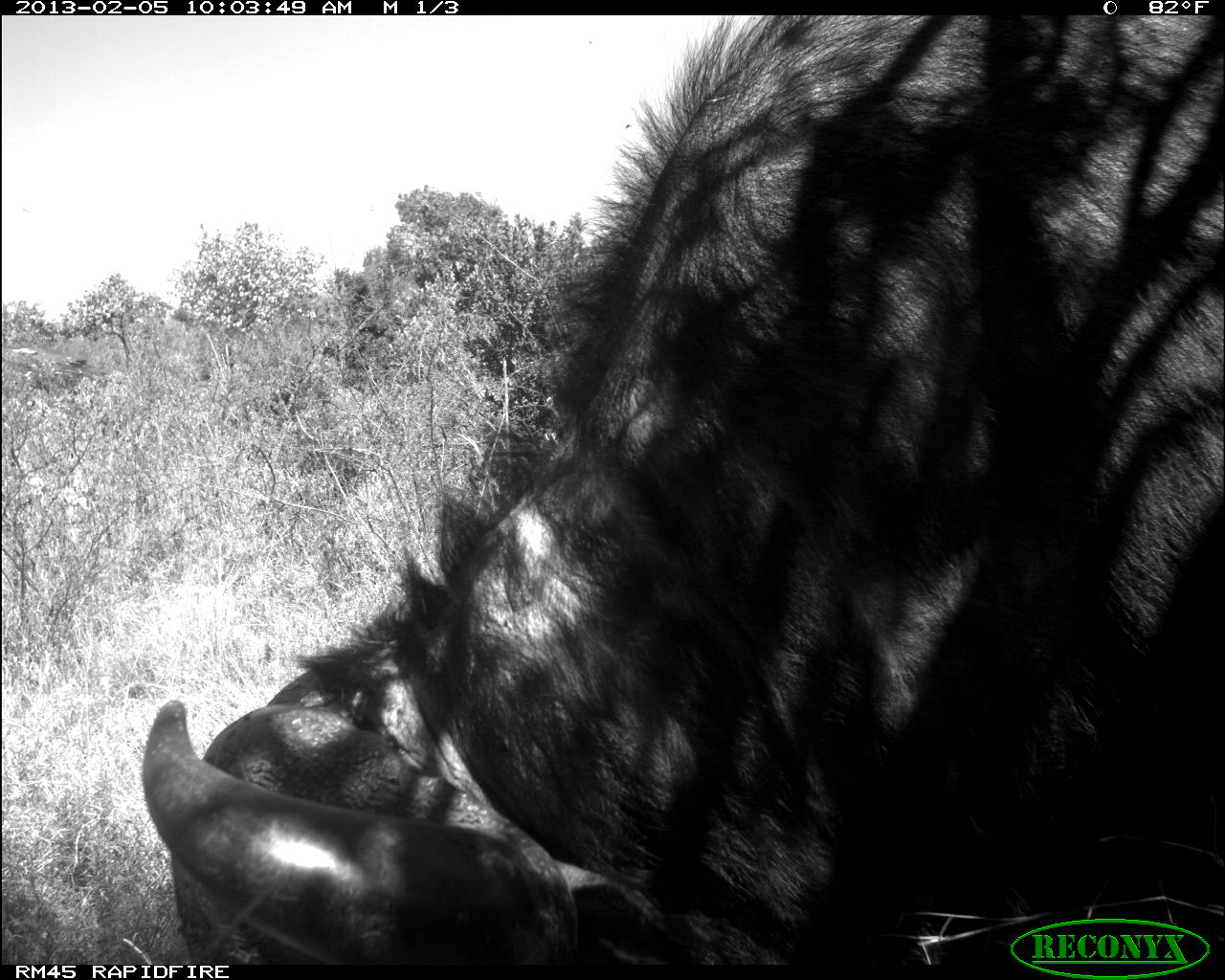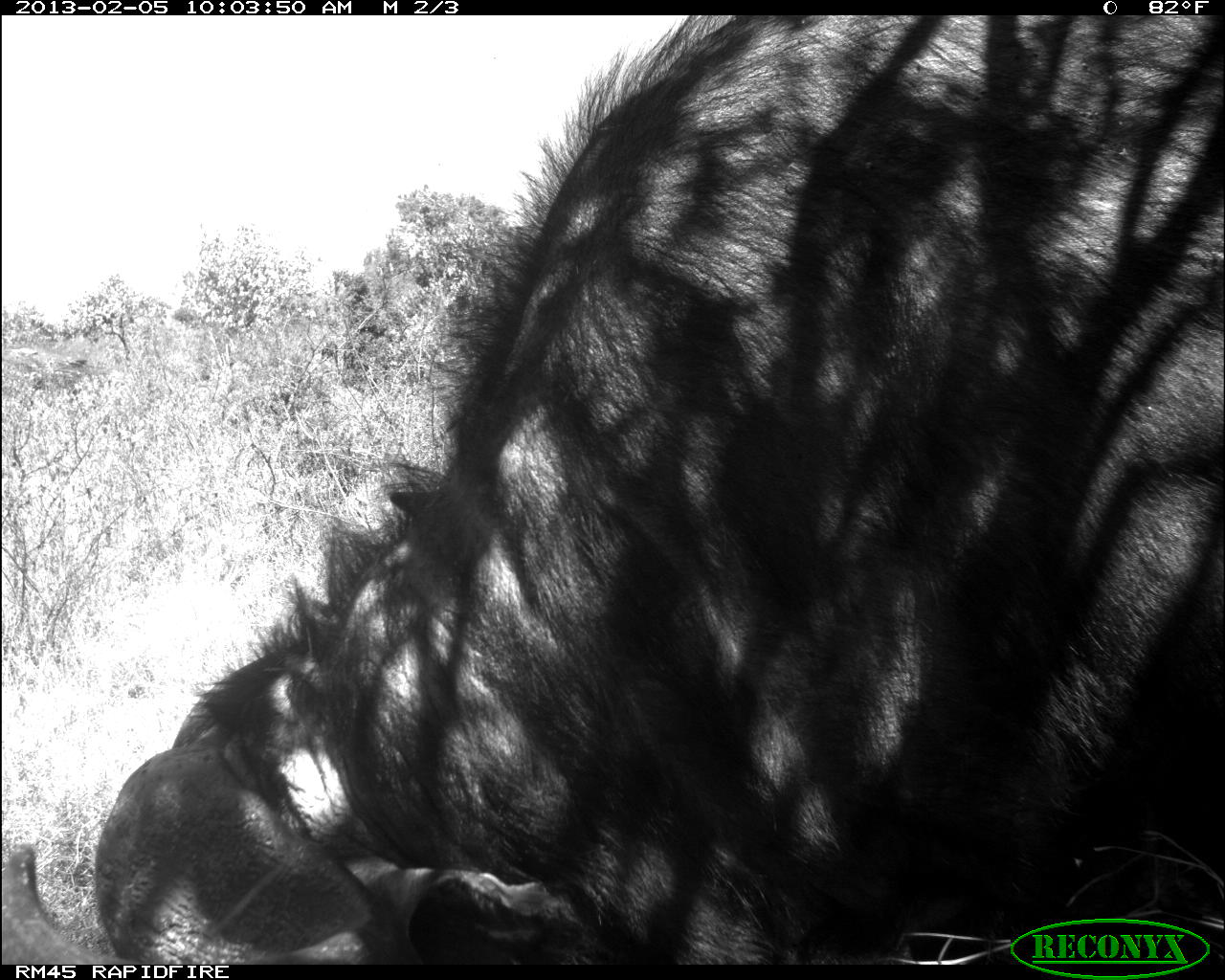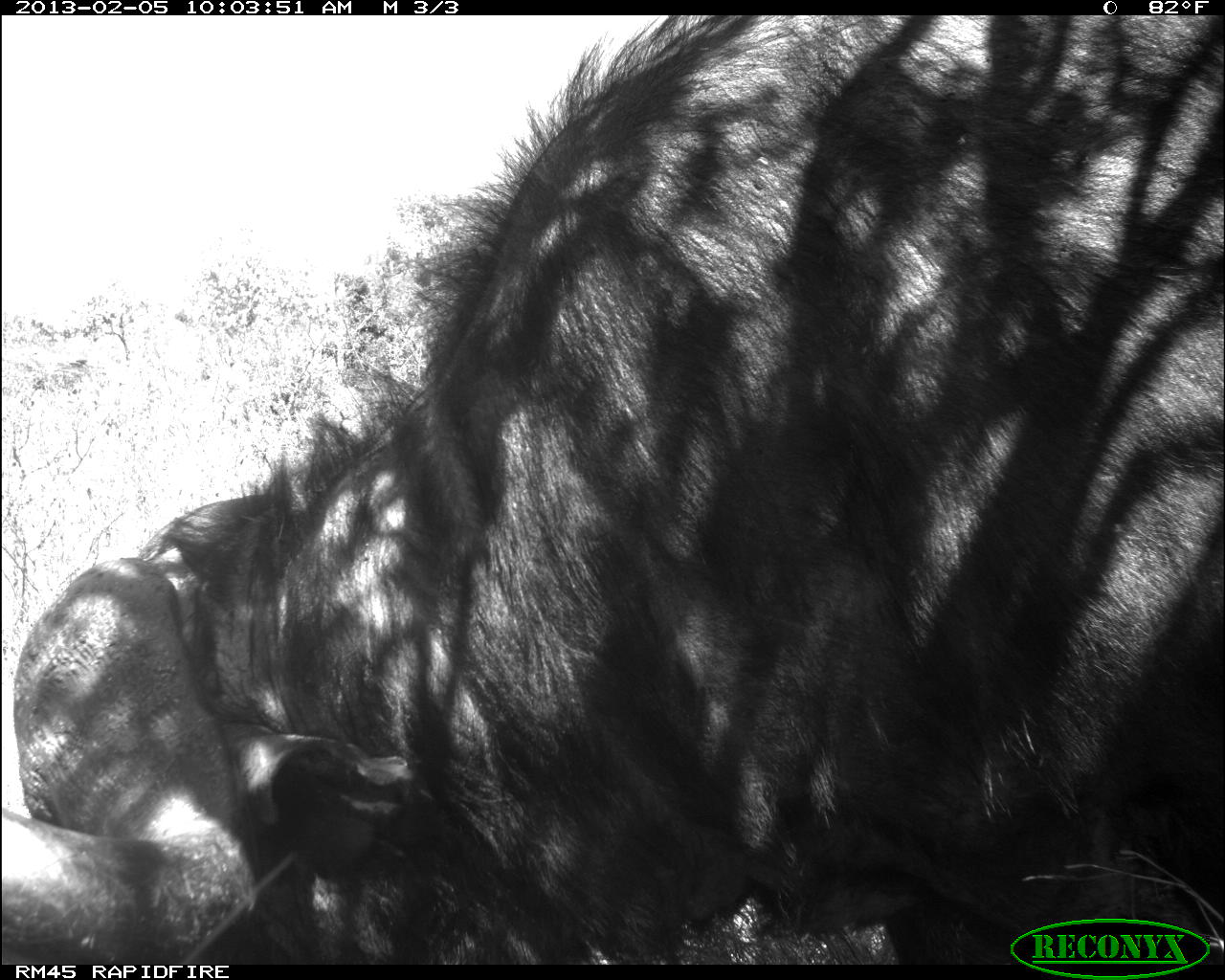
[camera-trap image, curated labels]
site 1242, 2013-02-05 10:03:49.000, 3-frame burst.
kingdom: Animalia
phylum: Chordata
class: Mammalia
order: Artiodactyla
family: Bovidae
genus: Syncerus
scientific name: Syncerus caffer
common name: african buffalo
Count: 1.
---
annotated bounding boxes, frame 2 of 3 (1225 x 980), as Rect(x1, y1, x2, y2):
syncerus caffer: Rect(0, 15, 1225, 964)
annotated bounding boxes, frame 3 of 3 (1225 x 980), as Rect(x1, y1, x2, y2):
syncerus caffer: Rect(0, 15, 1225, 964)